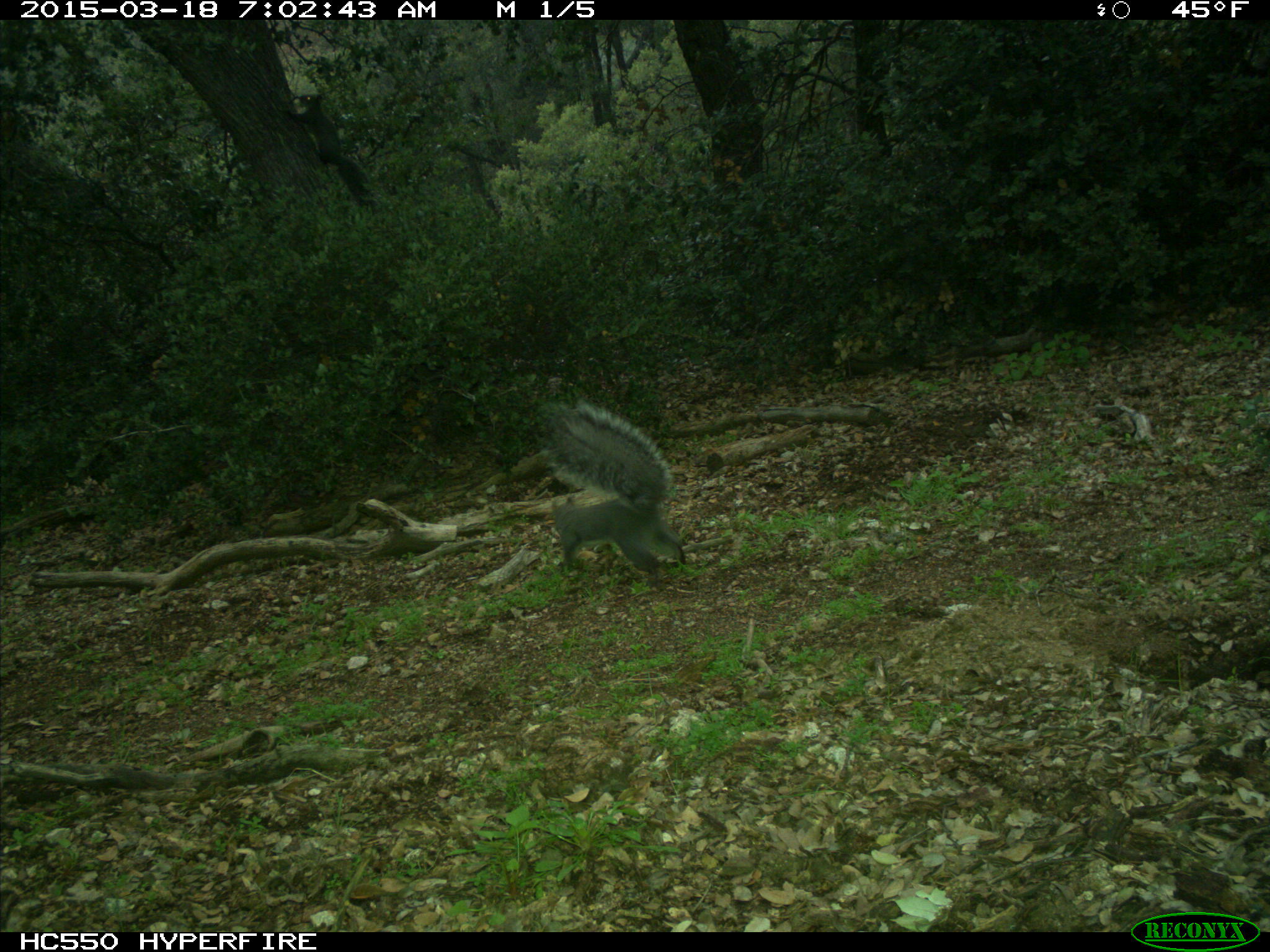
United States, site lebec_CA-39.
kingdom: Animalia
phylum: Chordata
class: Mammalia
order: Rodentia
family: Sciuridae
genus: Sciurus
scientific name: Sciurus carolinensis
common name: eastern gray squirrel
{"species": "Sciurus carolinensis (eastern gray squirrel)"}